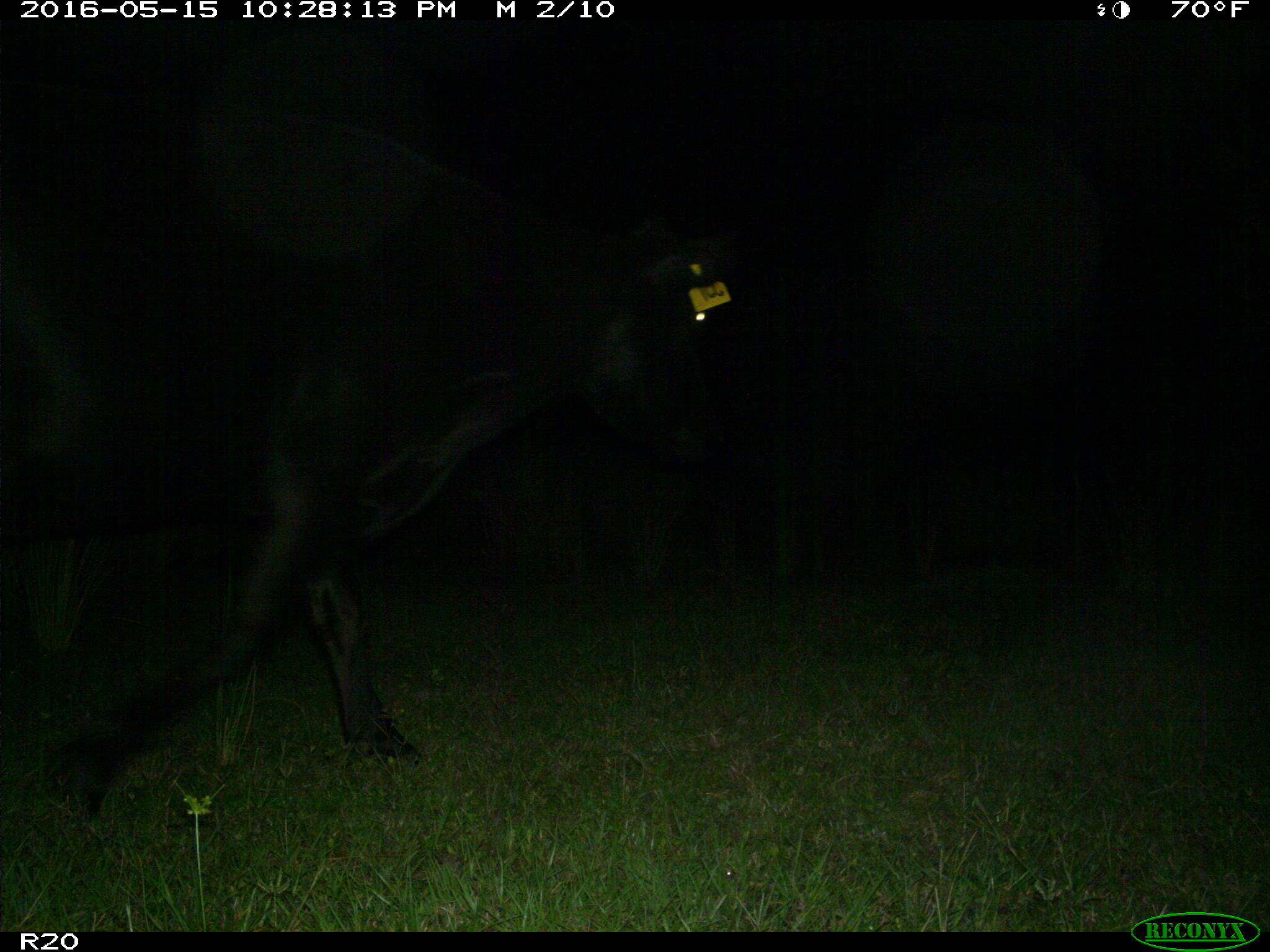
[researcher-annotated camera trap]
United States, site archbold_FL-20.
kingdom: Animalia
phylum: Chordata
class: Mammalia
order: Artiodactyla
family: Bovidae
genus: Bos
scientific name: Bos taurus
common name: domestic cow